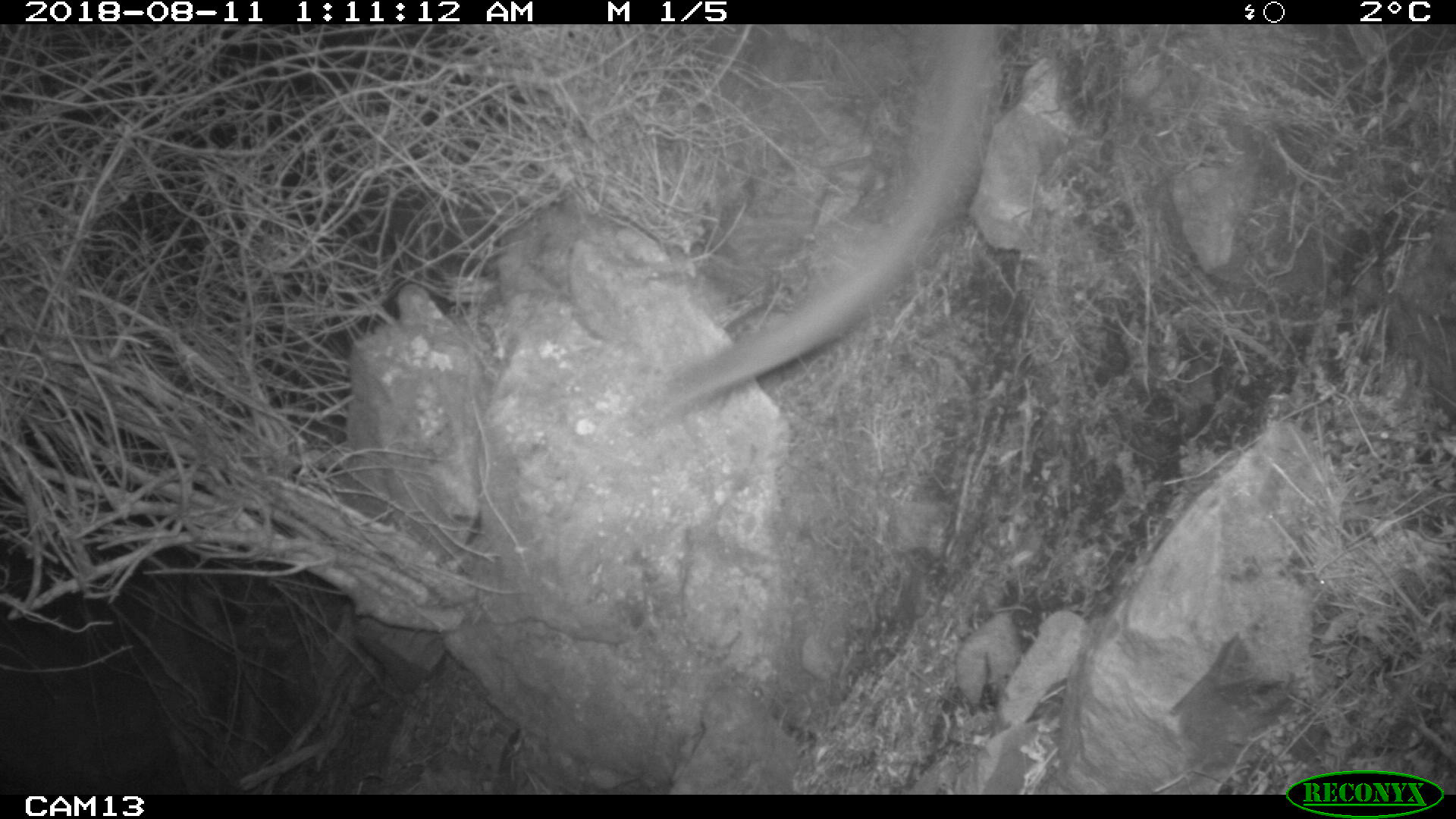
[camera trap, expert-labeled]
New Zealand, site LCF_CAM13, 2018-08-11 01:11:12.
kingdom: Animalia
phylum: Chordata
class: Mammalia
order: Diprotodontia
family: Macropodidae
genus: Notamacropus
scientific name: Notamacropus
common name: wallaby